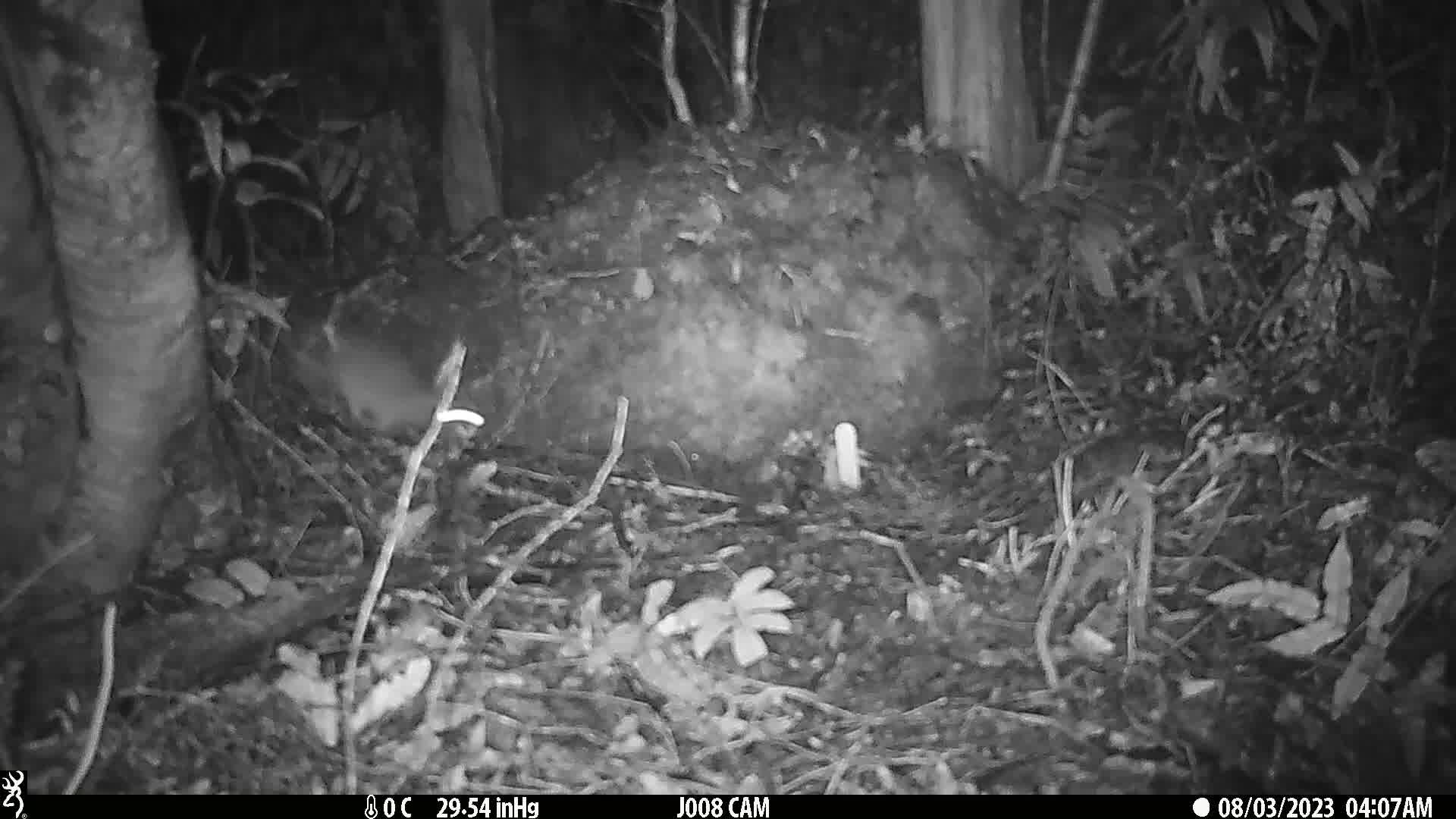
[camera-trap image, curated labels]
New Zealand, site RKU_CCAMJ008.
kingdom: Animalia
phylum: Chordata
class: Mammalia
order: Rodentia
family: Muridae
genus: Rattus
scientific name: Rattus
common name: rat